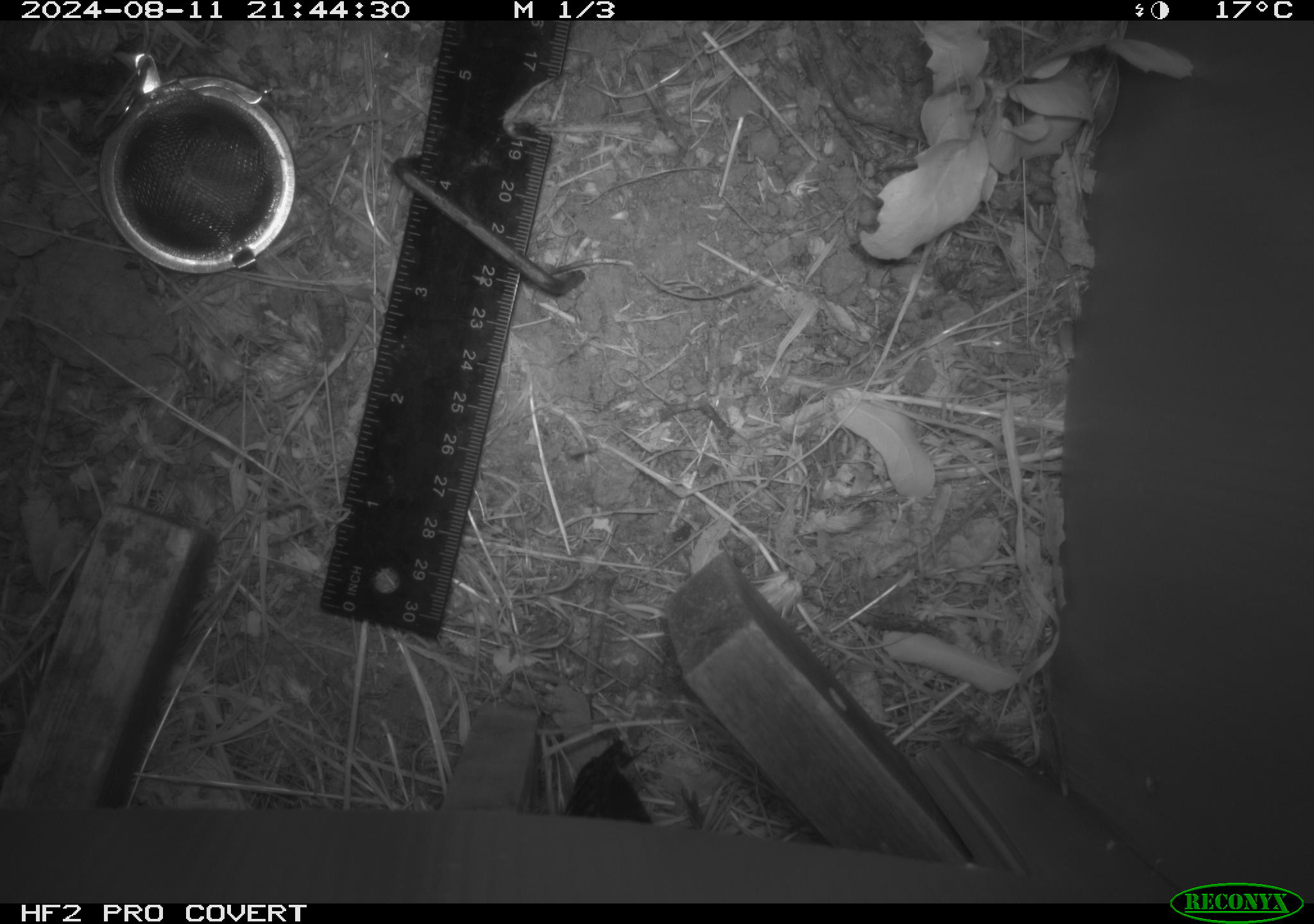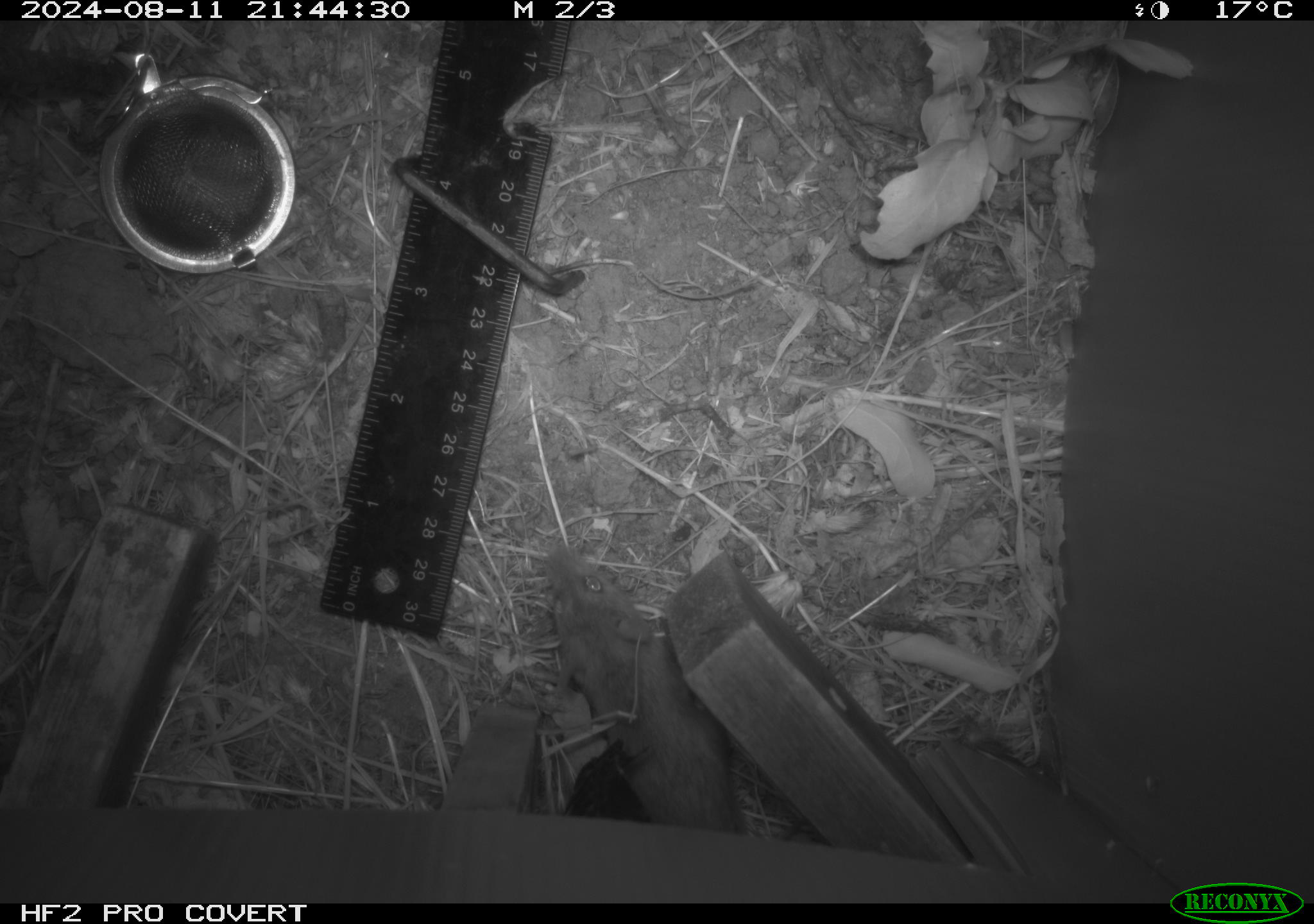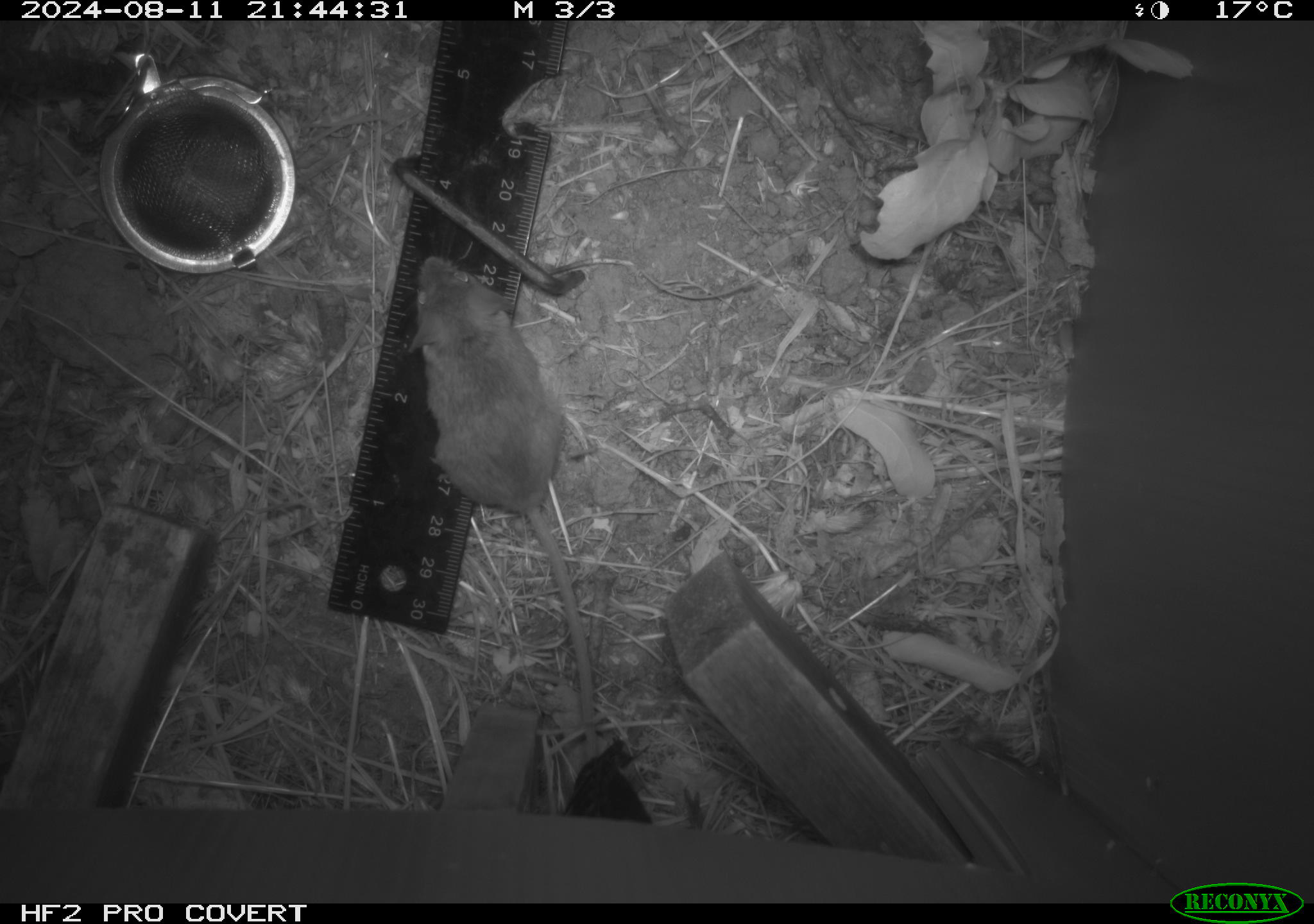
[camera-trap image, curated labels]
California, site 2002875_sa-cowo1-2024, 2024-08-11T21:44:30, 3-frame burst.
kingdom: Animalia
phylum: Chordata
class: Mammalia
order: Rodentia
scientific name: Rodentia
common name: mouse species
Mouse species (Rodentia).